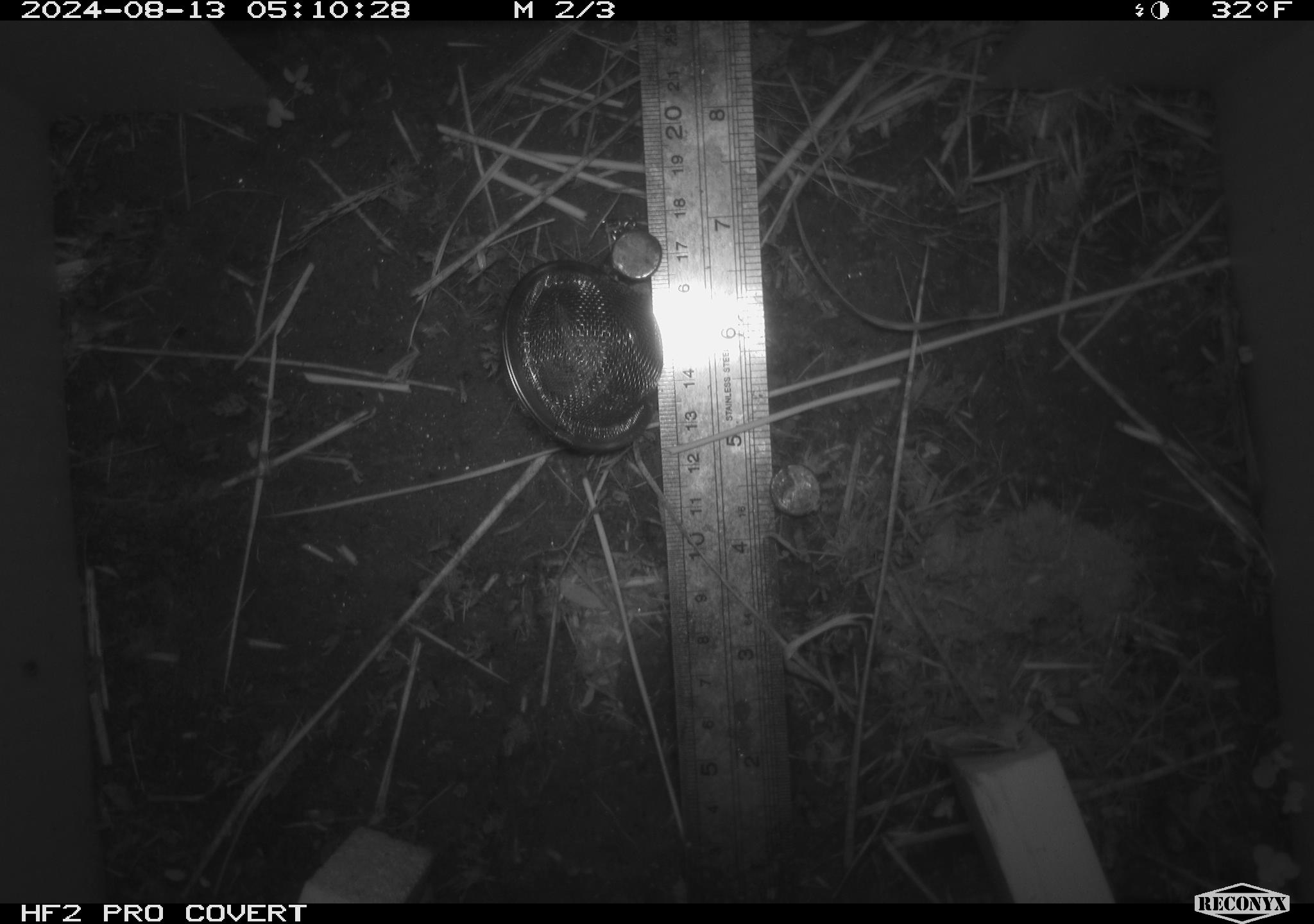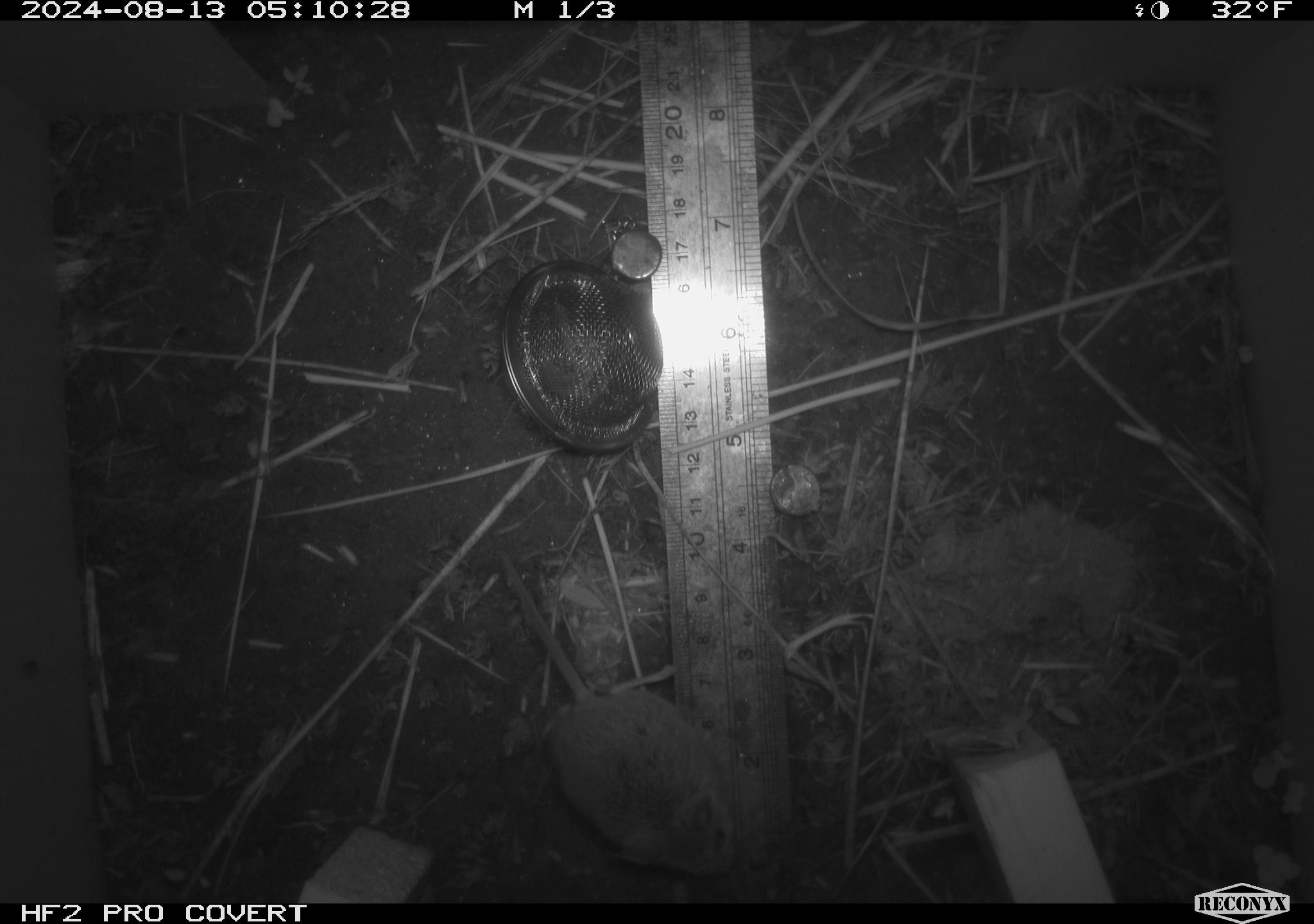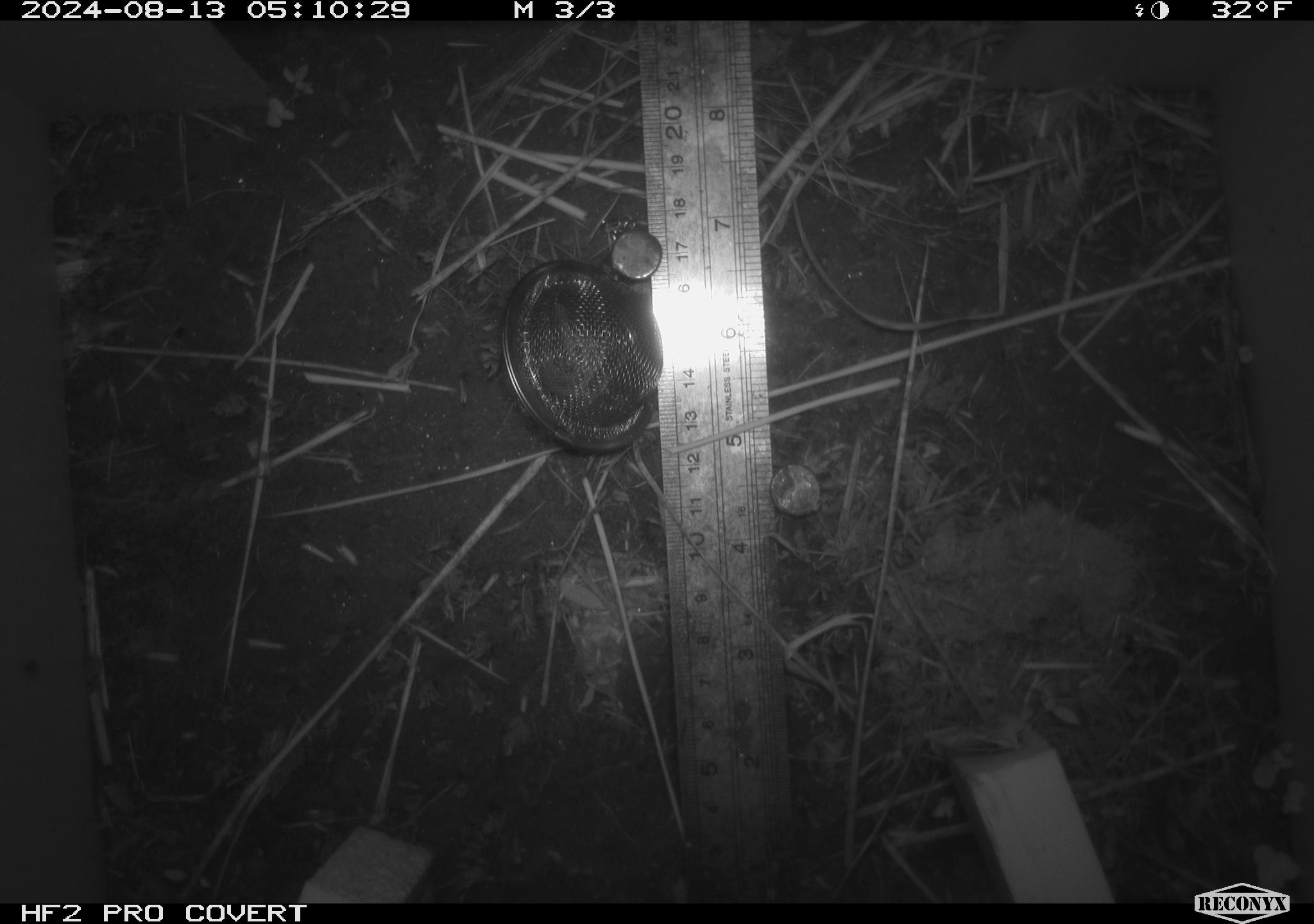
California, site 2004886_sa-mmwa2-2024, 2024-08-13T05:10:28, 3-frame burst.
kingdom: Animalia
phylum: Chordata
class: Mammalia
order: Rodentia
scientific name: Rodentia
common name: mouse species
Mouse species (Rodentia).